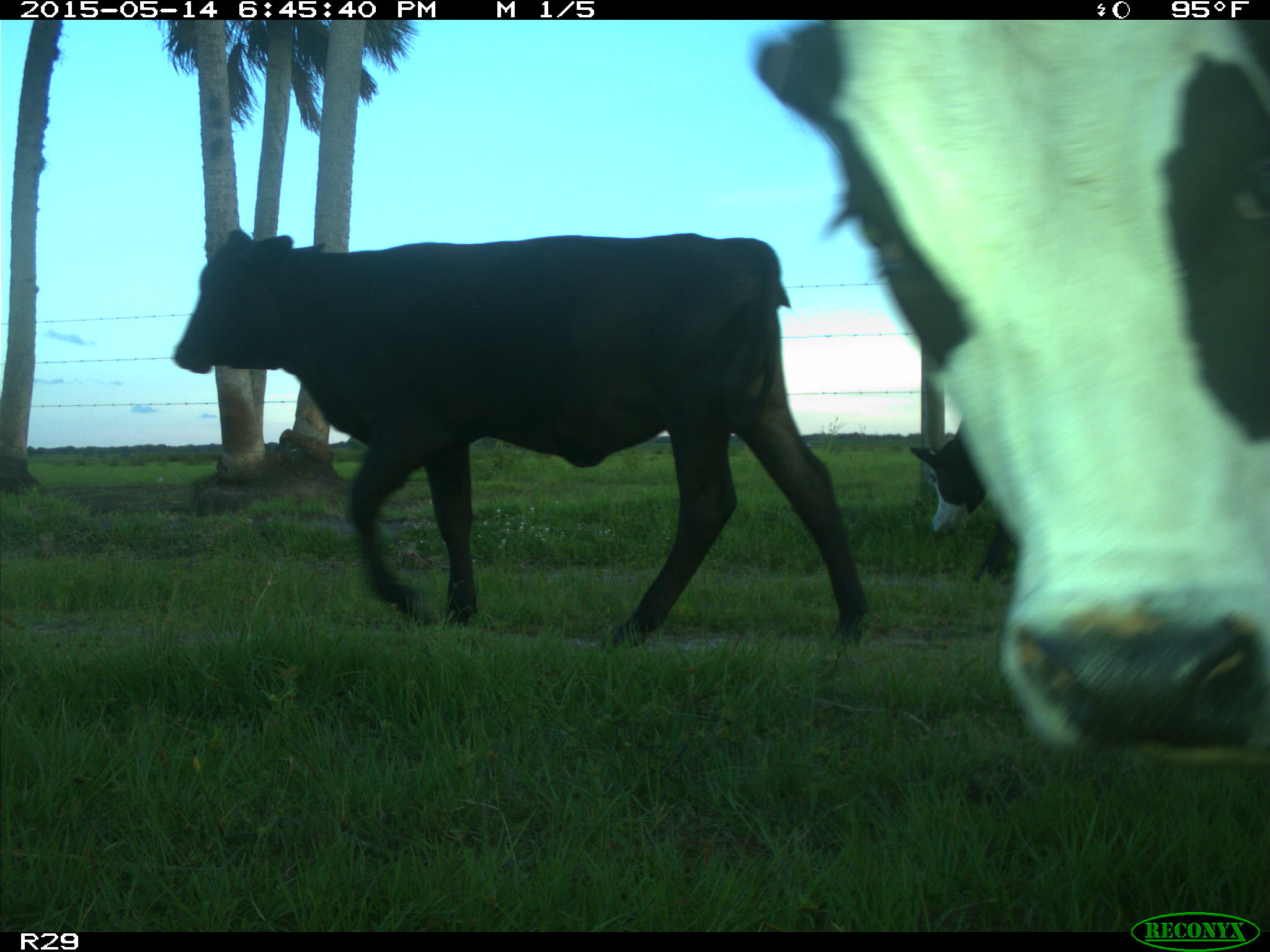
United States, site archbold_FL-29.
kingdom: Animalia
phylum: Chordata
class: Mammalia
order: Artiodactyla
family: Bovidae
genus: Bos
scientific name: Bos taurus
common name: domestic cow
Bos taurus (domestic cow).